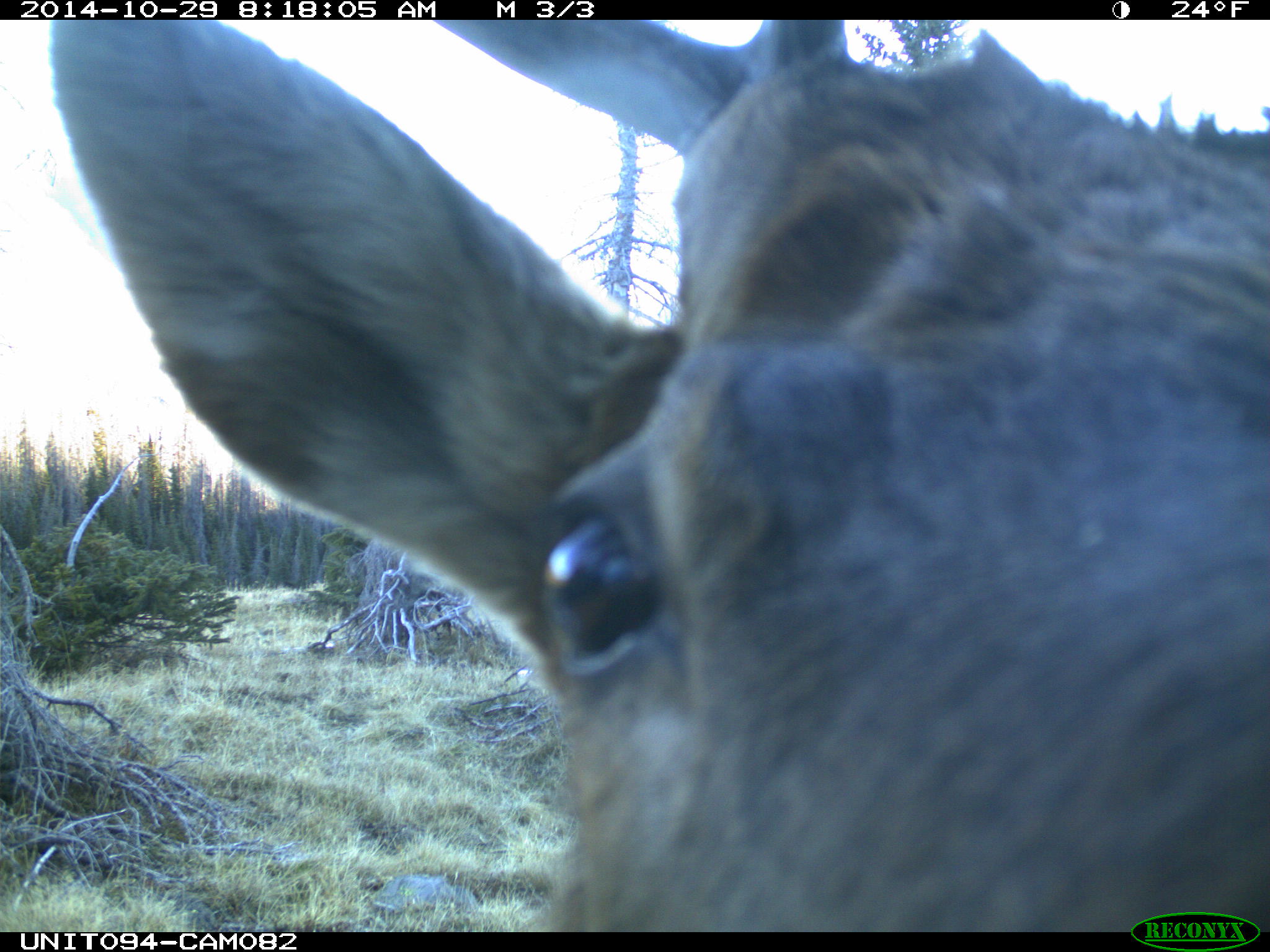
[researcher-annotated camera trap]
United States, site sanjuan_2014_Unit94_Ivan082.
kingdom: Animalia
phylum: Chordata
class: Mammalia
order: Artiodactyla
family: Cervidae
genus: Cervus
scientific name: Cervus elaphus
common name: red deer